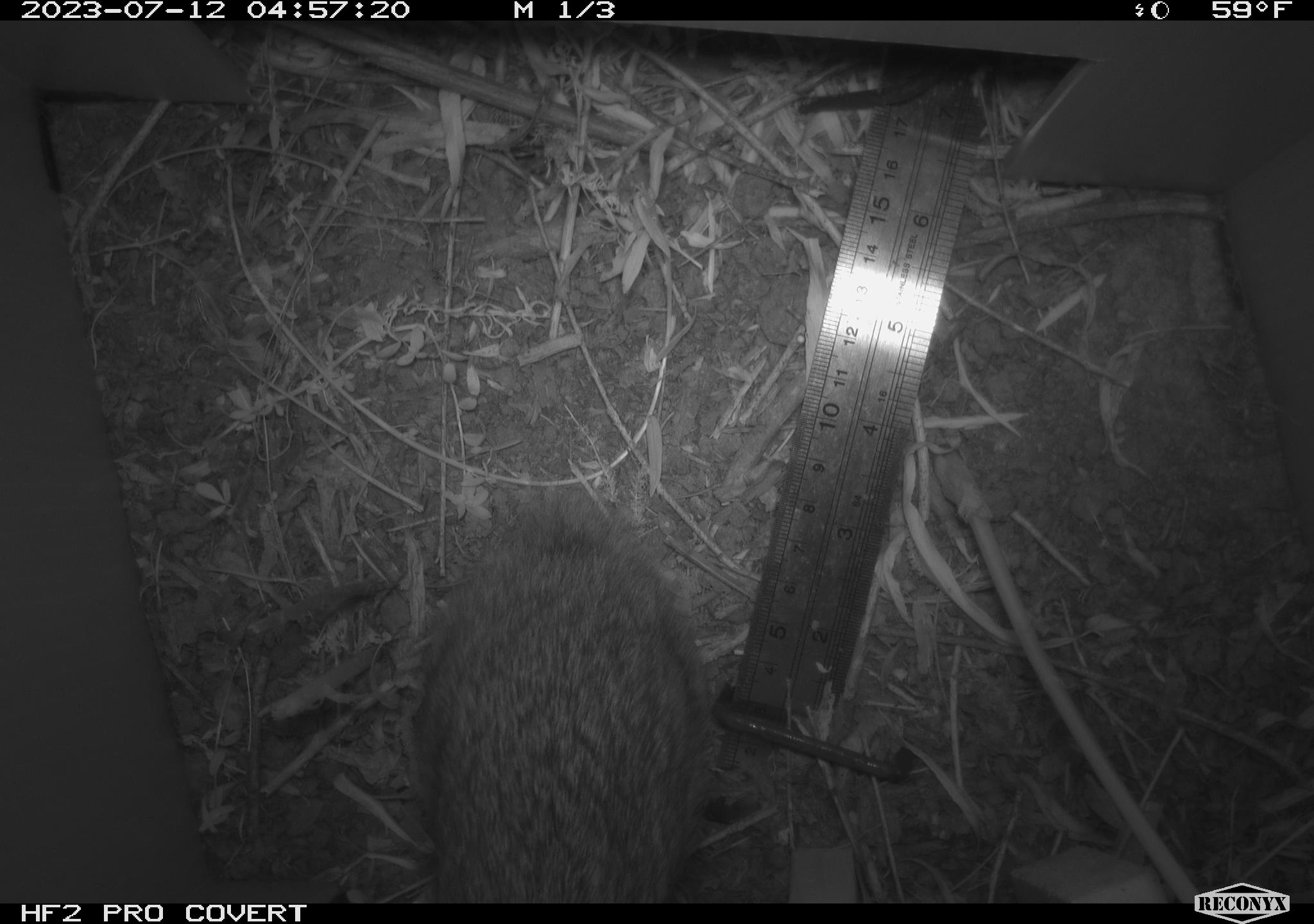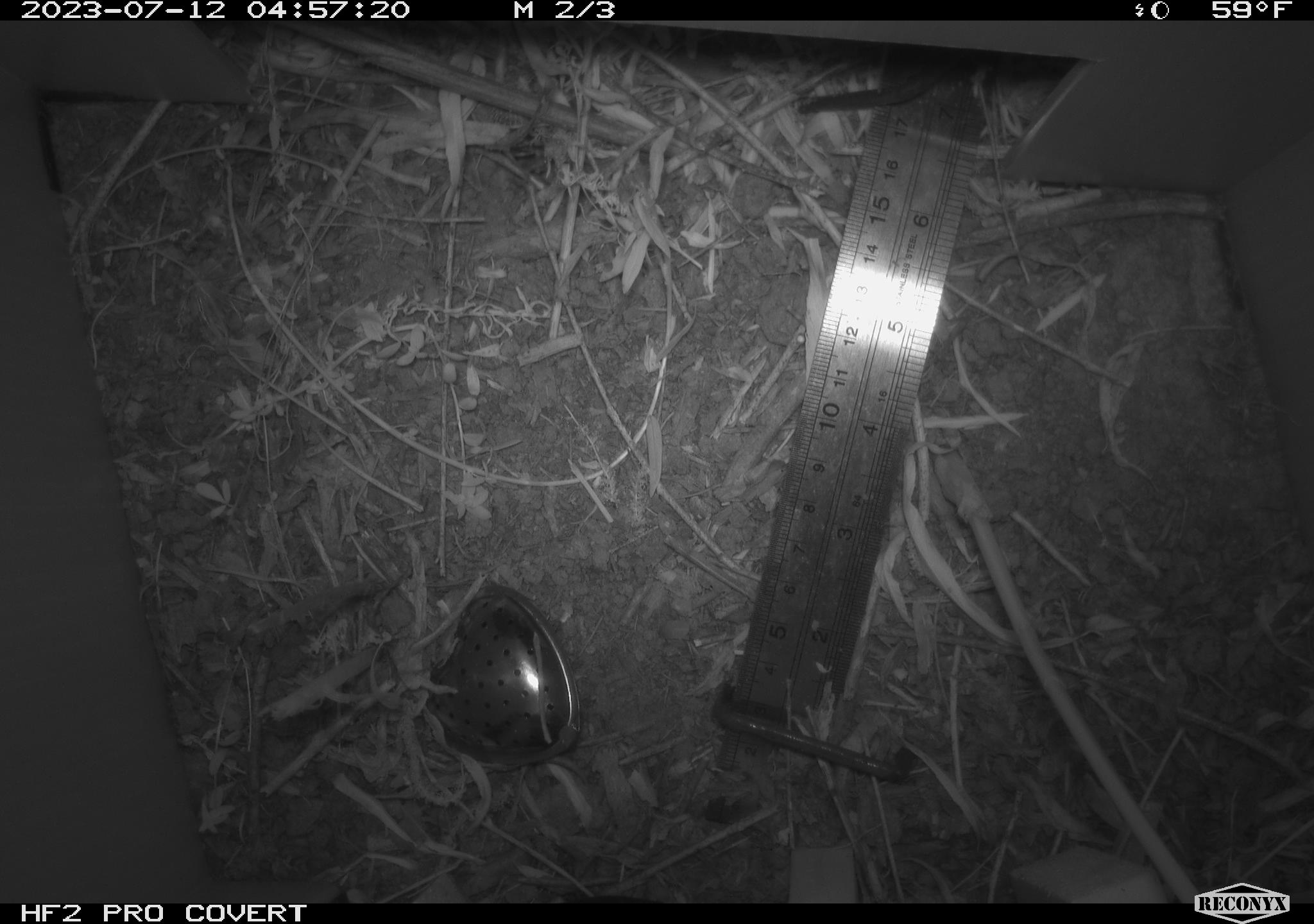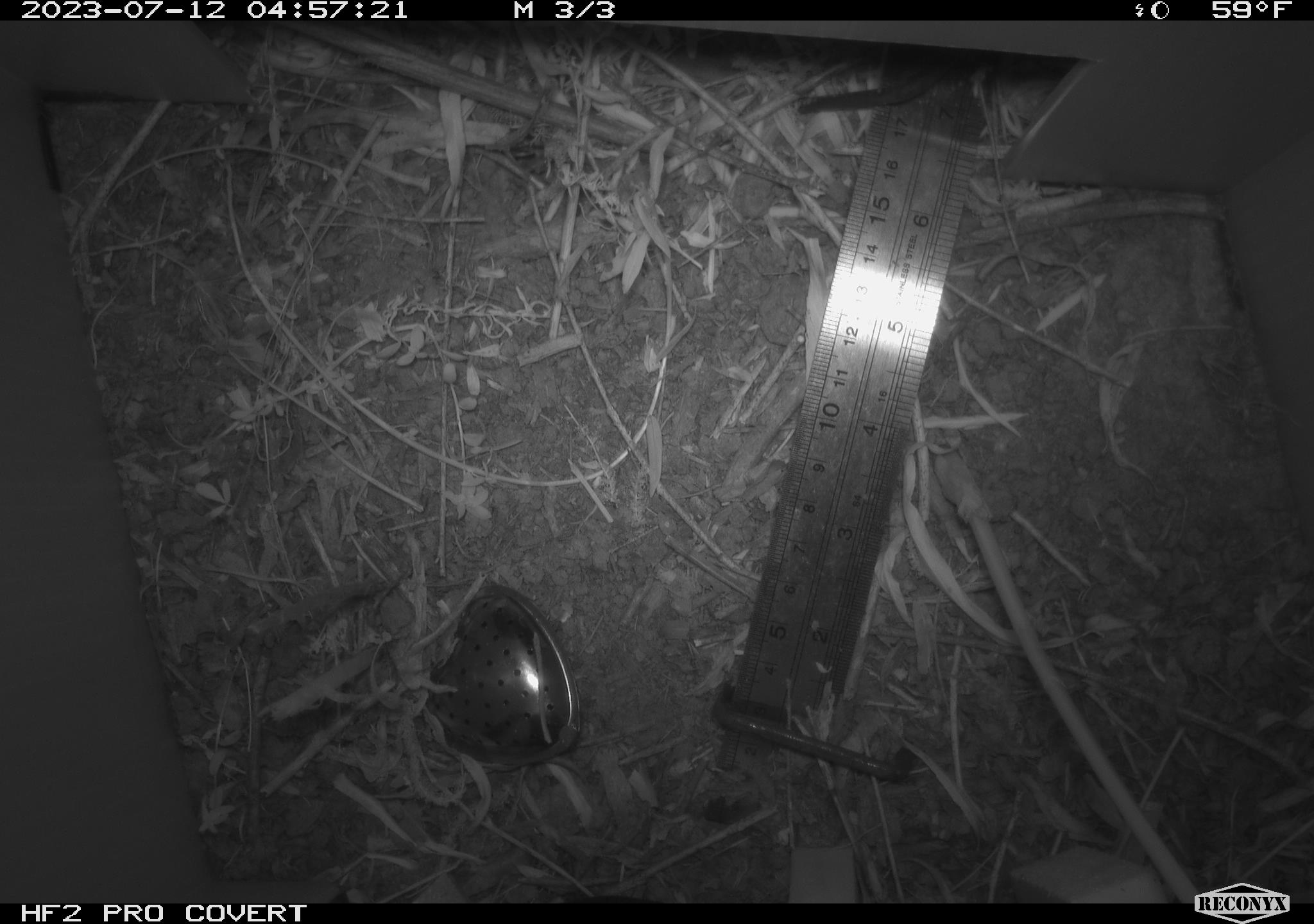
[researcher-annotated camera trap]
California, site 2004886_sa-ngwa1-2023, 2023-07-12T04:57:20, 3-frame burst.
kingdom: Animalia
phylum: Chordata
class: Mammalia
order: Lagomorpha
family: Leporidae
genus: Sylvilagus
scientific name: Sylvilagus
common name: cottontail rabbits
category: sylvilagus species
Sylvilagus species (cottontail rabbits) (Sylvilagus).